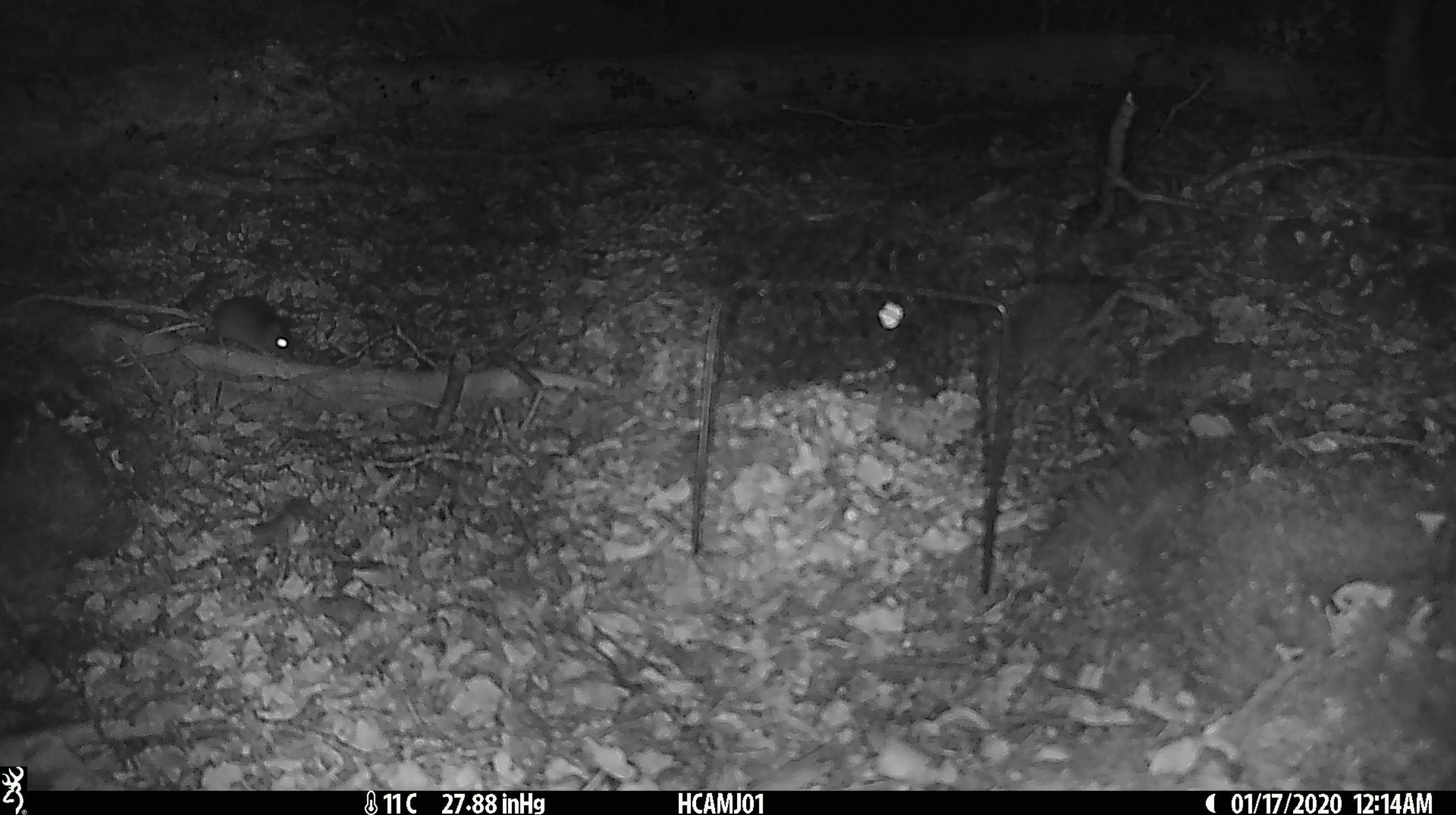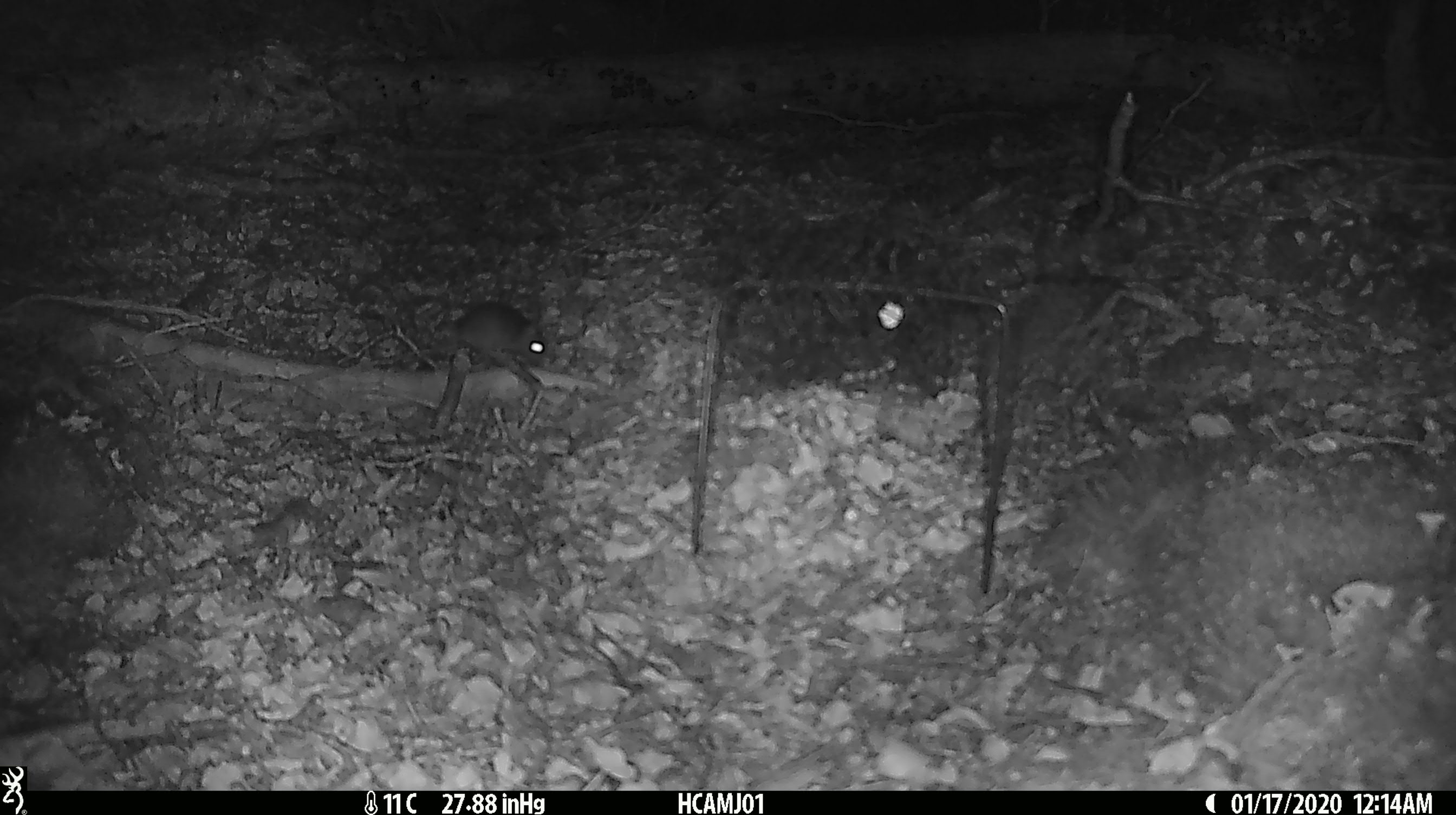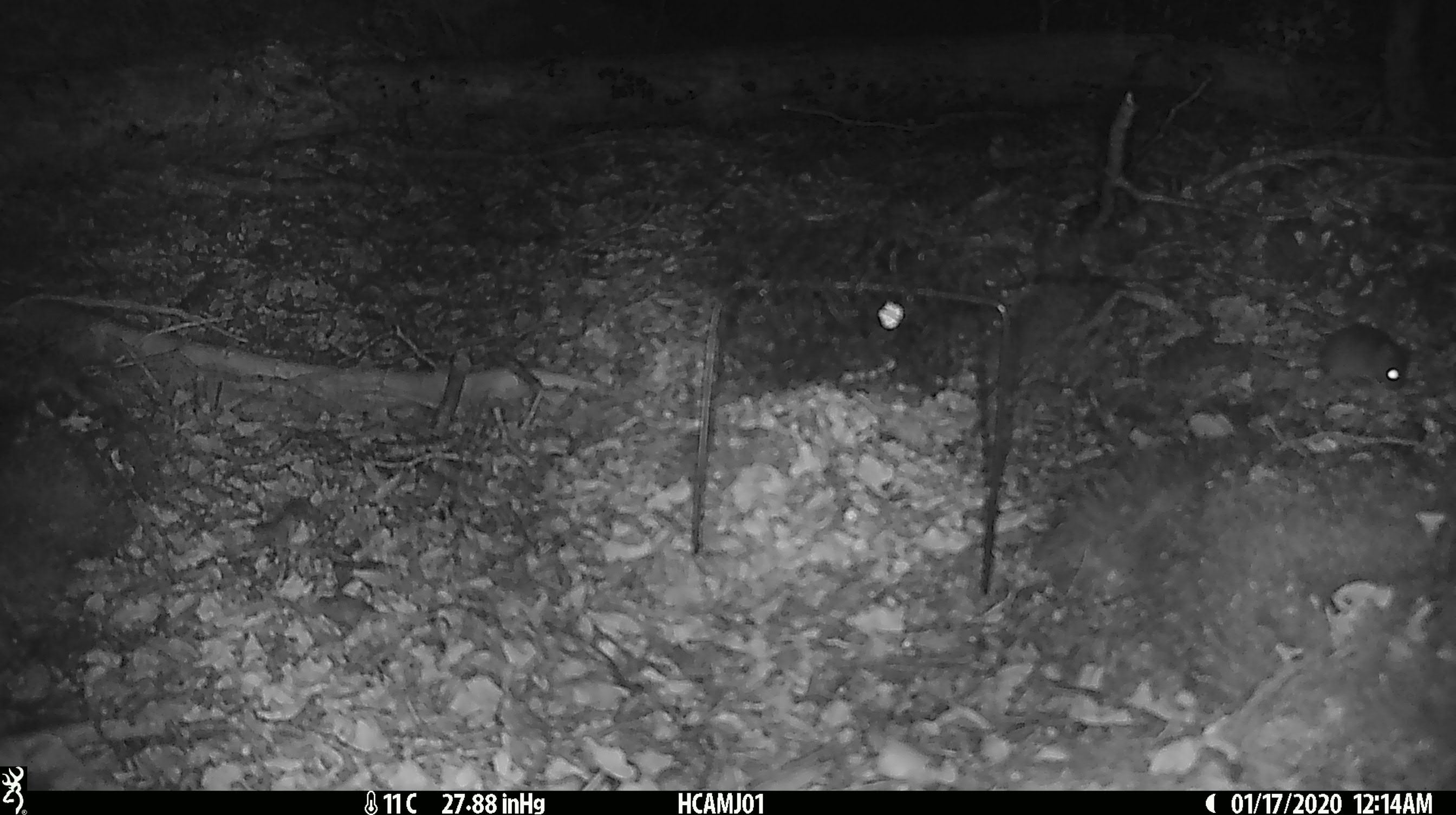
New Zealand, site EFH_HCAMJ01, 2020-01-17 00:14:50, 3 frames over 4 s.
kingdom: Animalia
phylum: Chordata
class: Mammalia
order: Rodentia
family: Muridae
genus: Mus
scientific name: Mus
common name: mouse